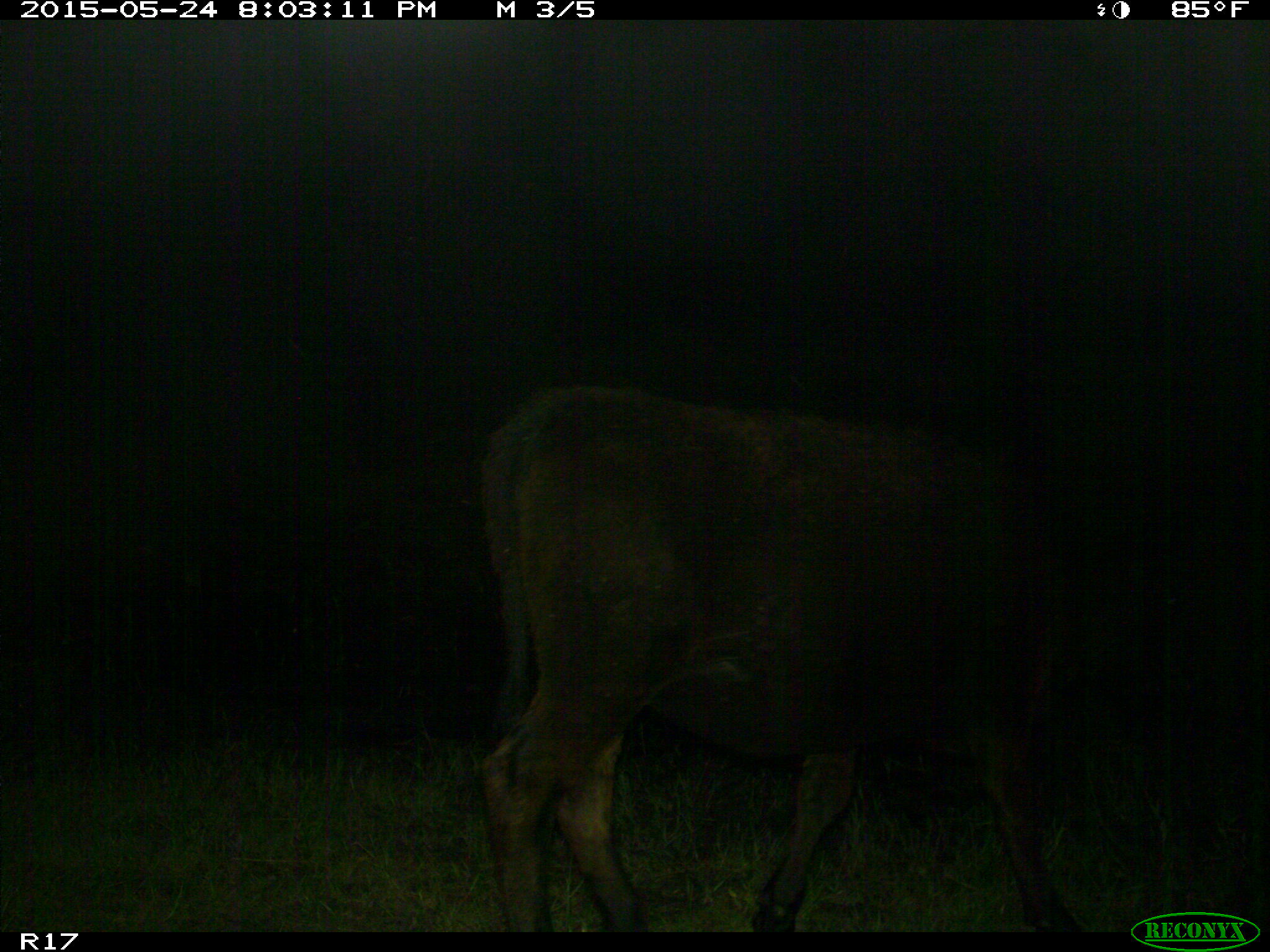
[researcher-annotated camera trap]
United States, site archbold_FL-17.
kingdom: Animalia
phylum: Chordata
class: Mammalia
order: Artiodactyla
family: Bovidae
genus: Bos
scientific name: Bos taurus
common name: domestic cow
Bos taurus (domestic cow).